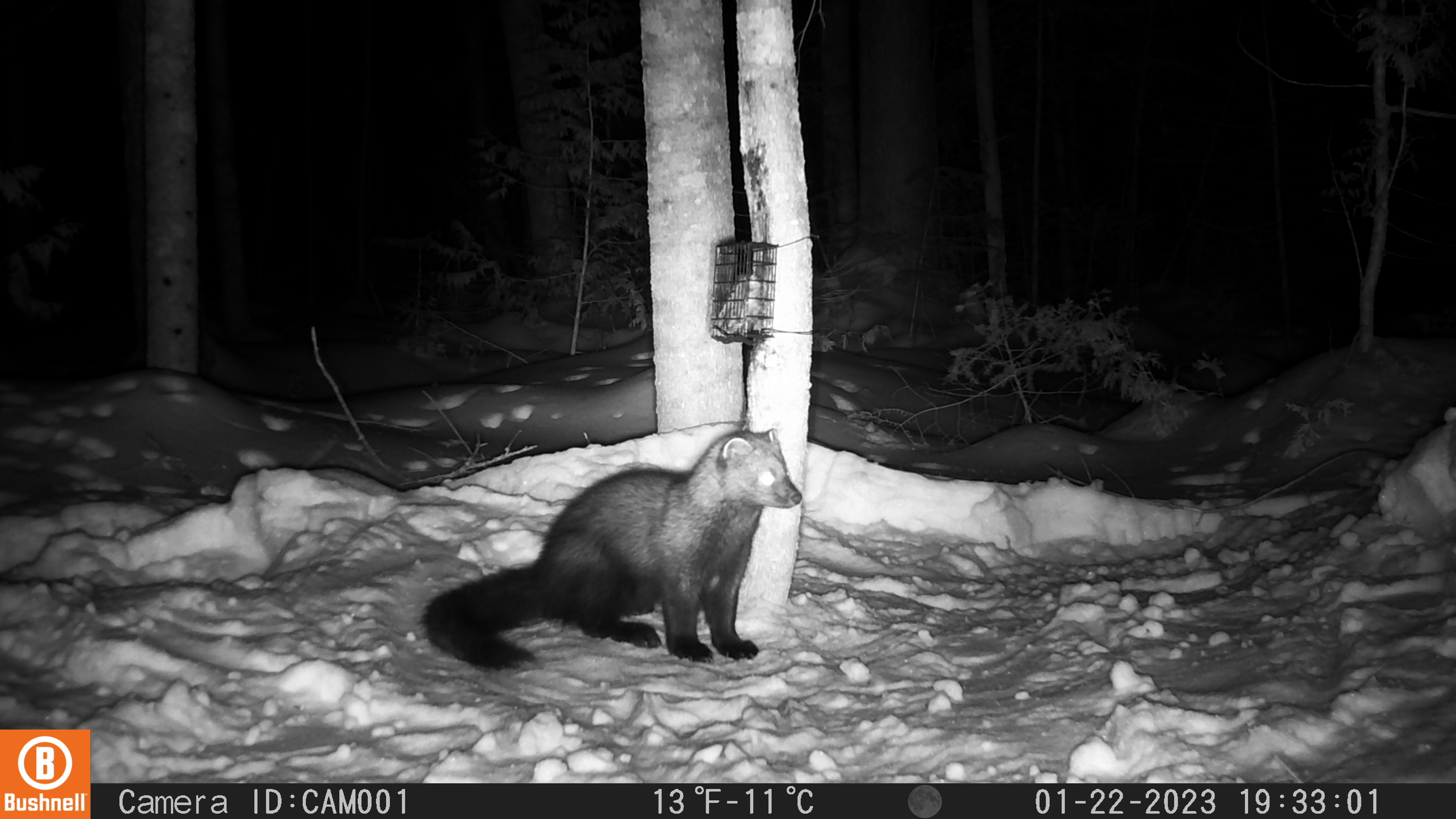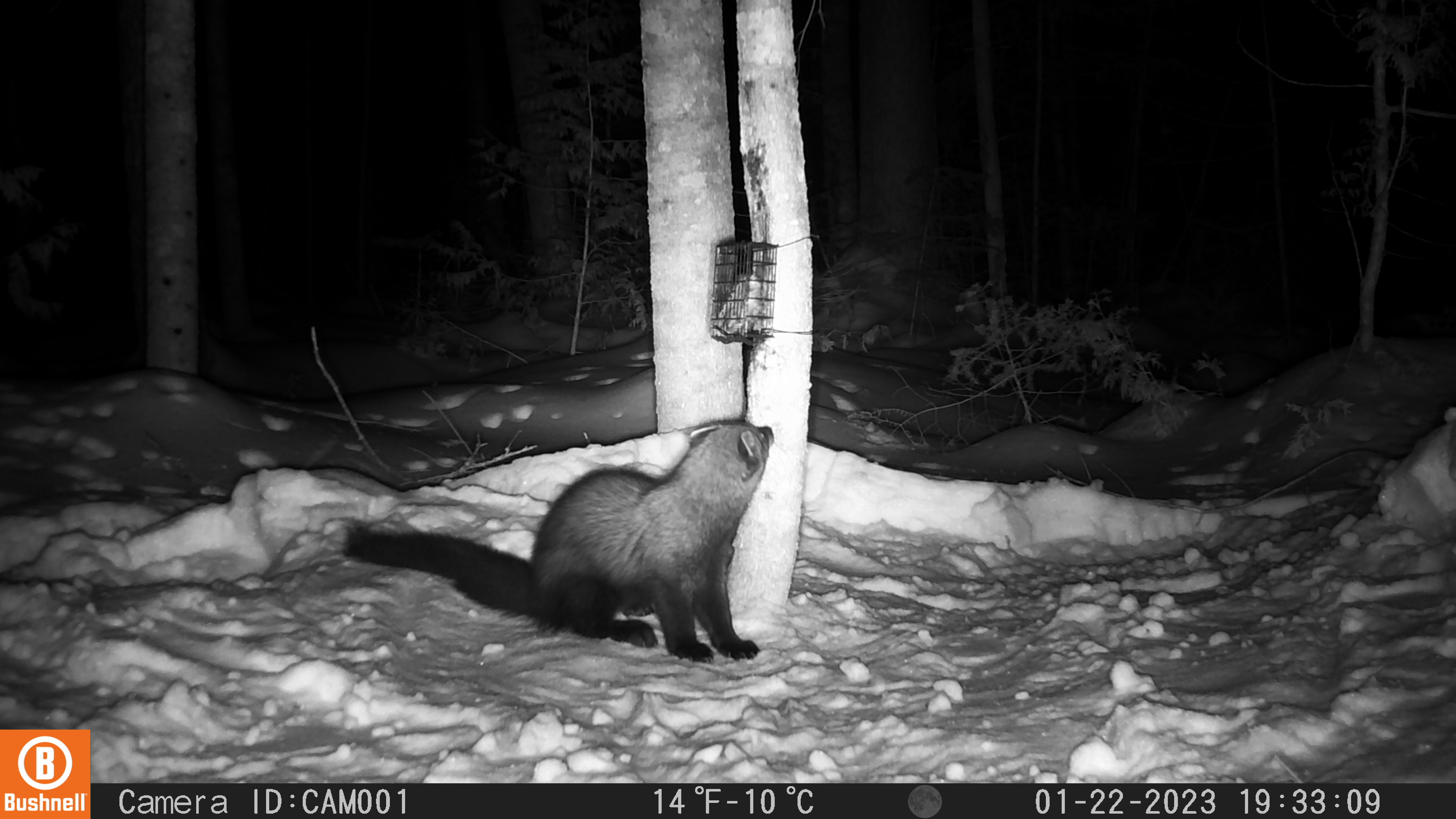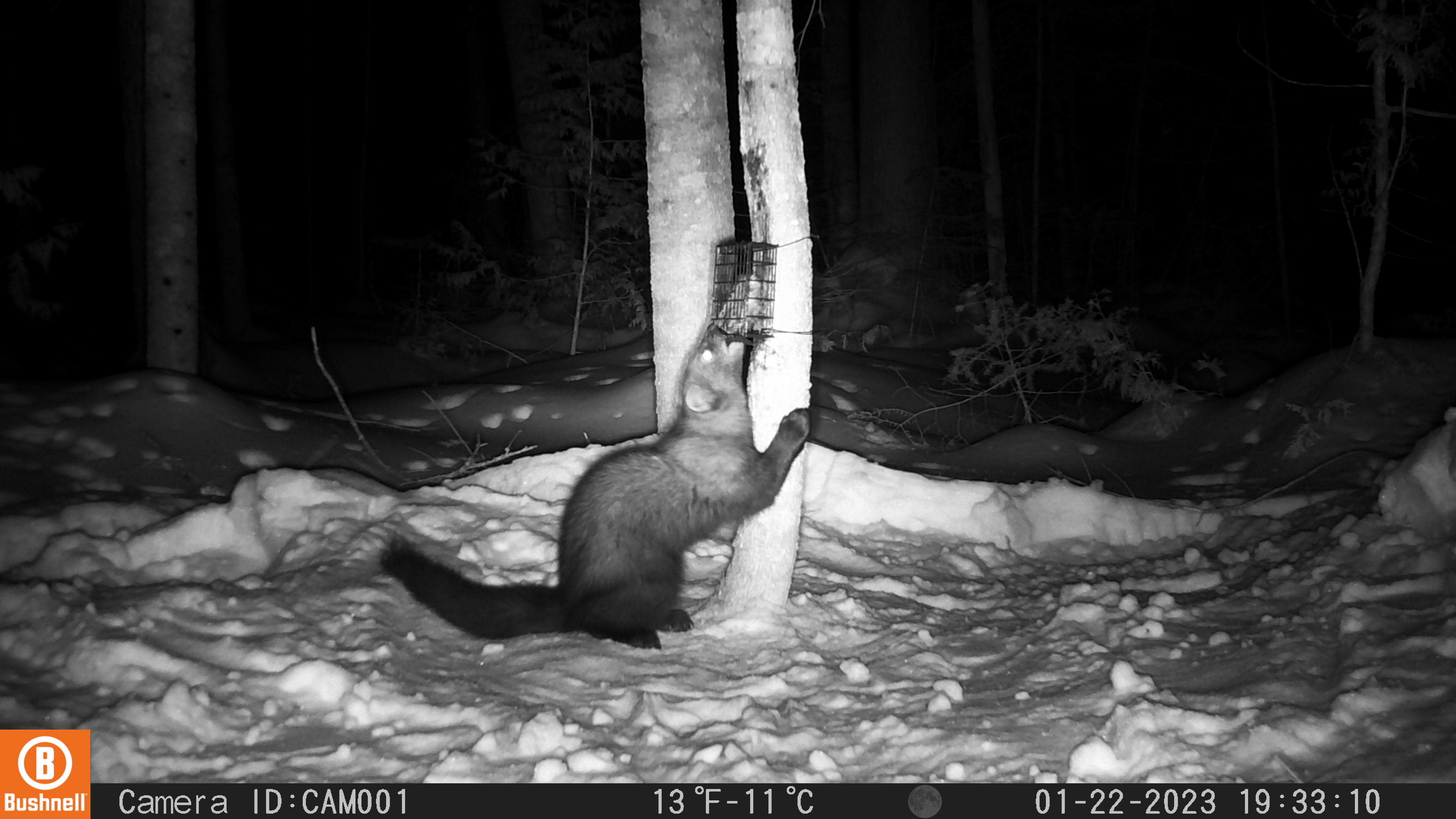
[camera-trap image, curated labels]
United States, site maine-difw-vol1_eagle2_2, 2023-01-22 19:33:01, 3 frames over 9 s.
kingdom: Animalia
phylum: Chordata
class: Mammalia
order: Carnivora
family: Mustelidae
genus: Pekania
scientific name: Pekania pennanti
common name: fisher